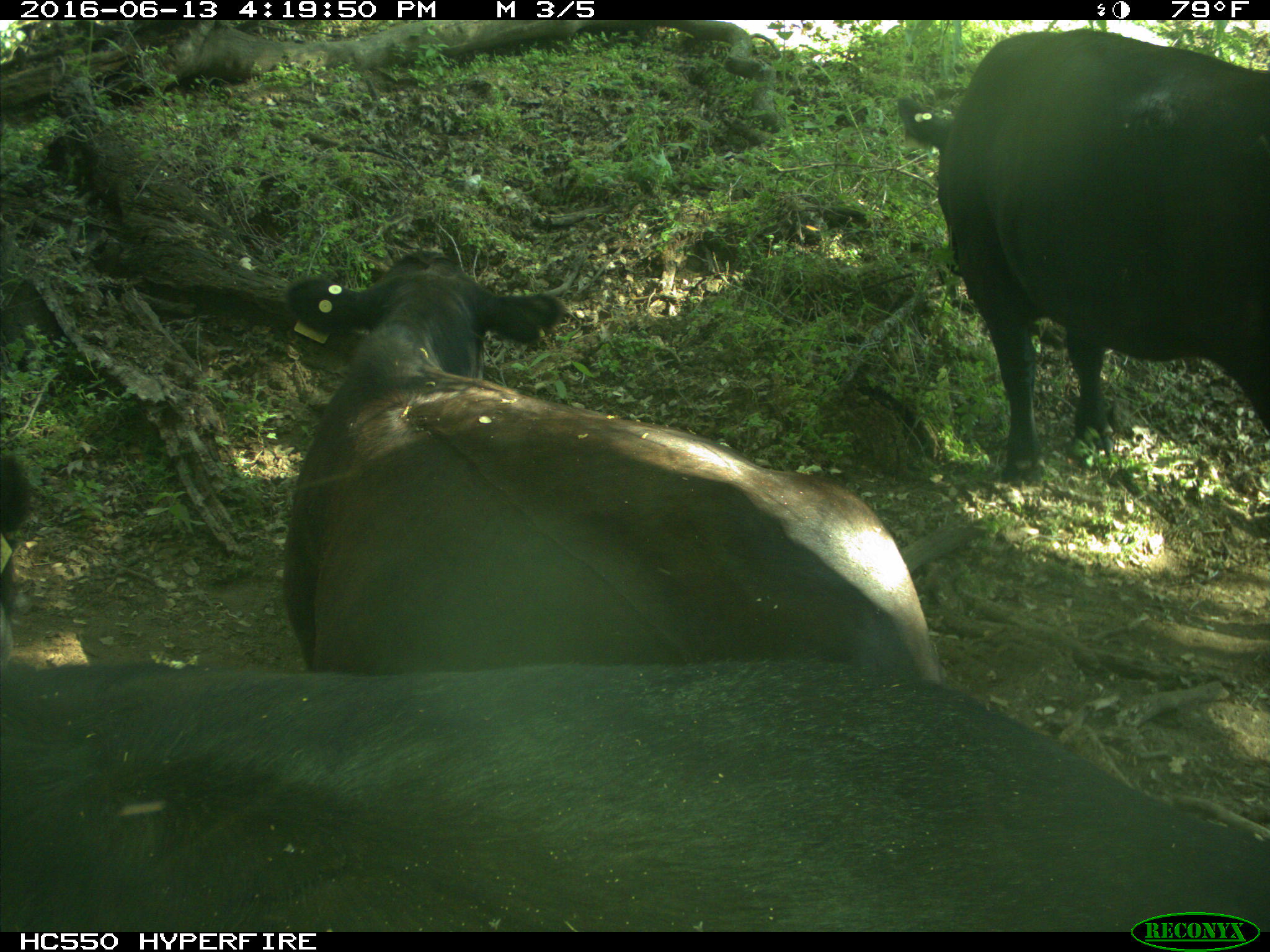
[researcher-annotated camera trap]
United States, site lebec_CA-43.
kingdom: Animalia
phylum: Chordata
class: Mammalia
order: Artiodactyla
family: Bovidae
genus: Bos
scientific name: Bos taurus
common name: domestic cow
Bos taurus (domestic cow).